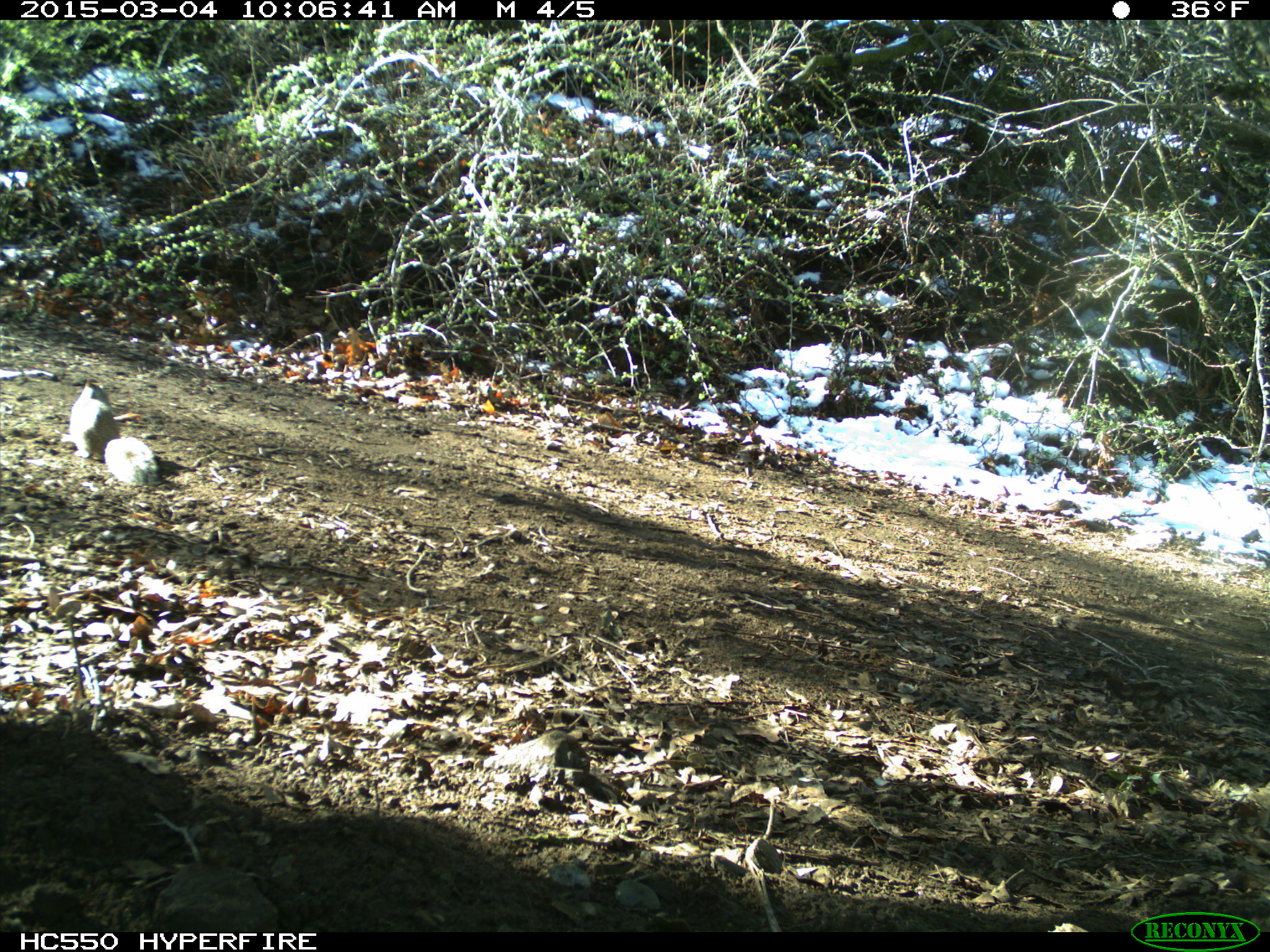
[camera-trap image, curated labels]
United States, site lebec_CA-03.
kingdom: Animalia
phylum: Chordata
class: Mammalia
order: Rodentia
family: Sciuridae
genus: Otospermophilus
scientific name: Otospermophilus beecheyi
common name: california ground squirrel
Otospermophilus beecheyi (california ground squirrel).